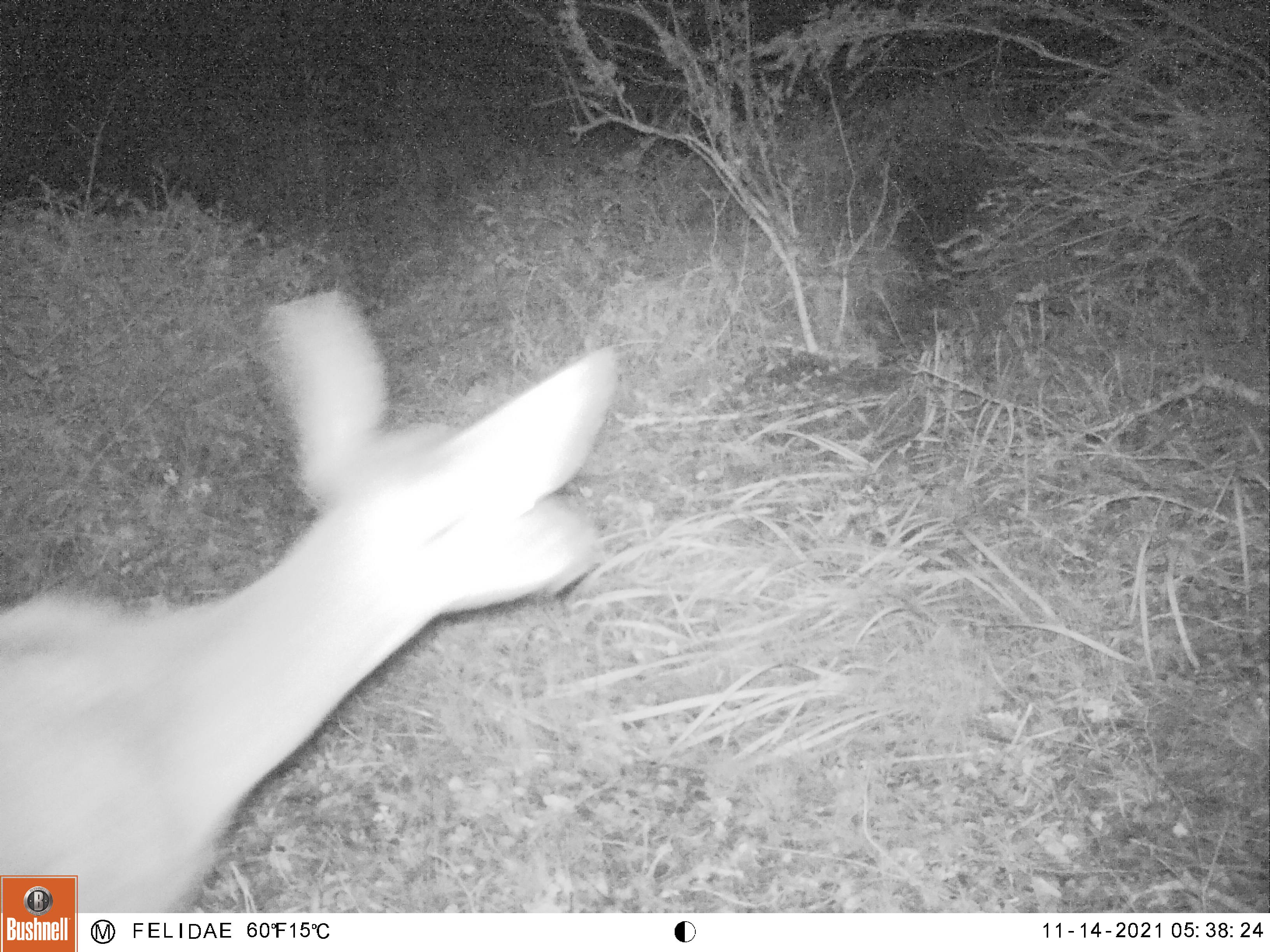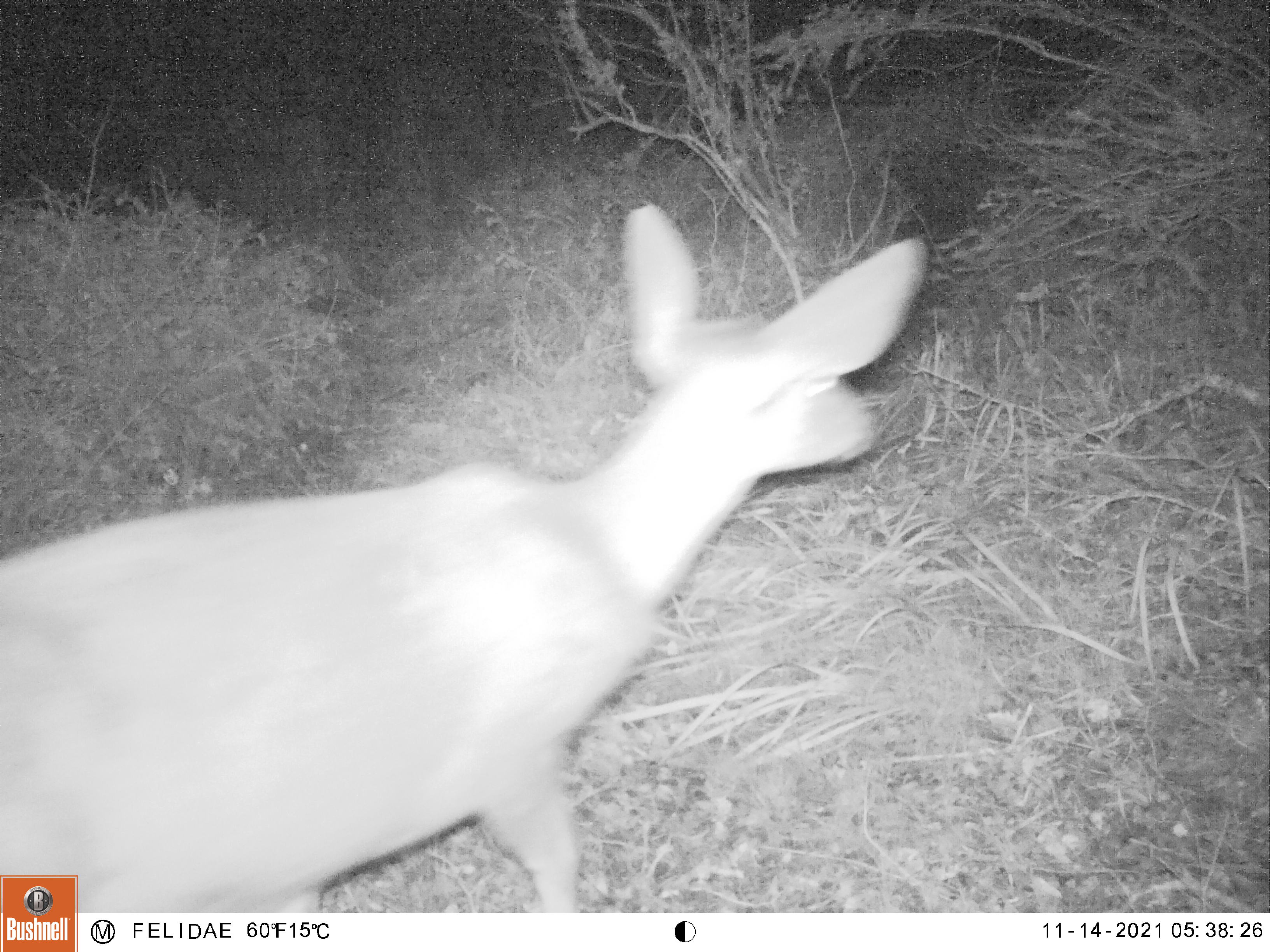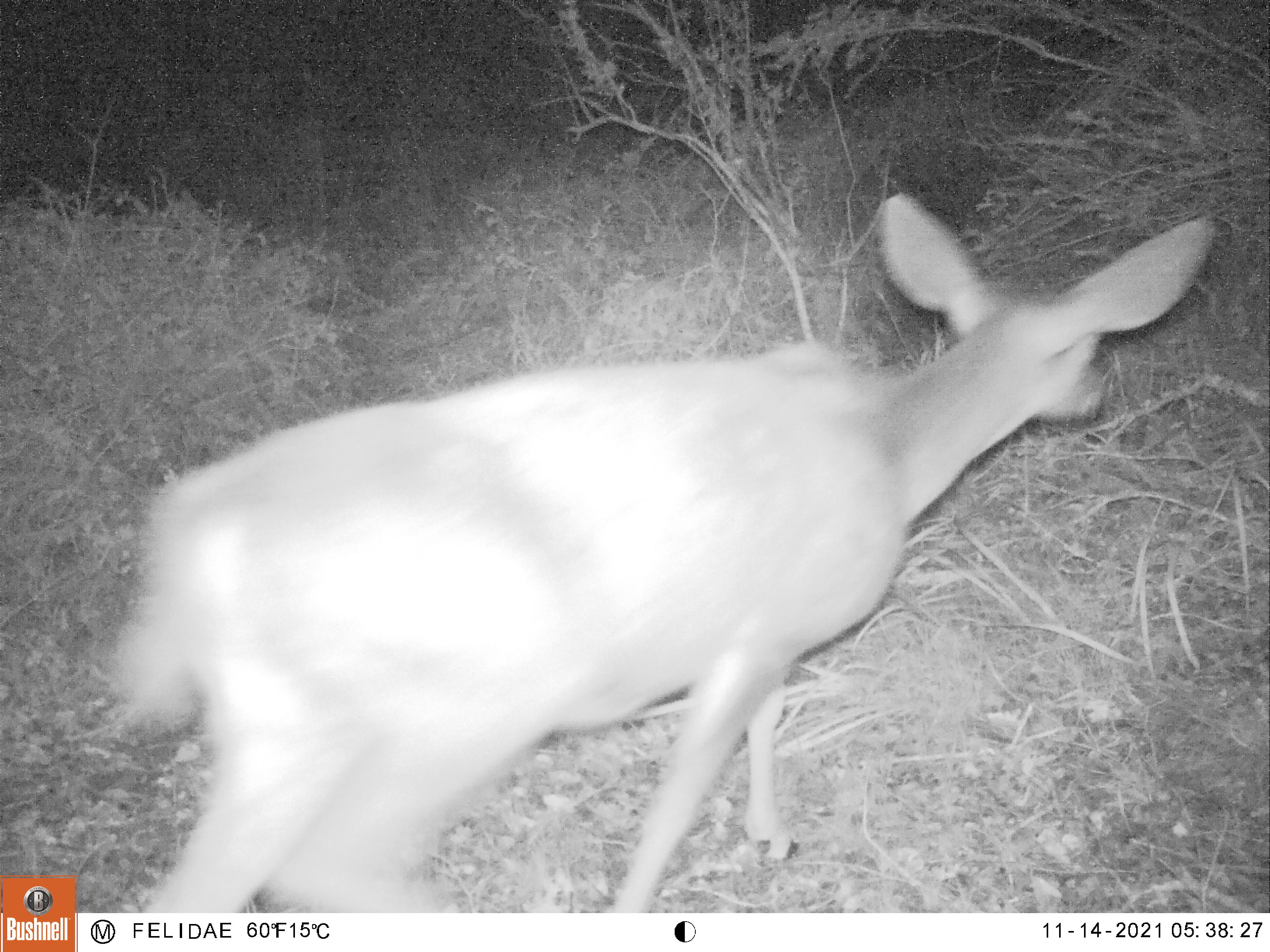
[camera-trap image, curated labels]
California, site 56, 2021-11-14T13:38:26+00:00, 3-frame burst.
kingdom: Animalia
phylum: Chordata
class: Mammalia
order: Artiodactyla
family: Cervidae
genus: Odocoileus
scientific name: Odocoileus hemionus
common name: mule deer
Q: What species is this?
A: Mule deer (Odocoileus hemionus).